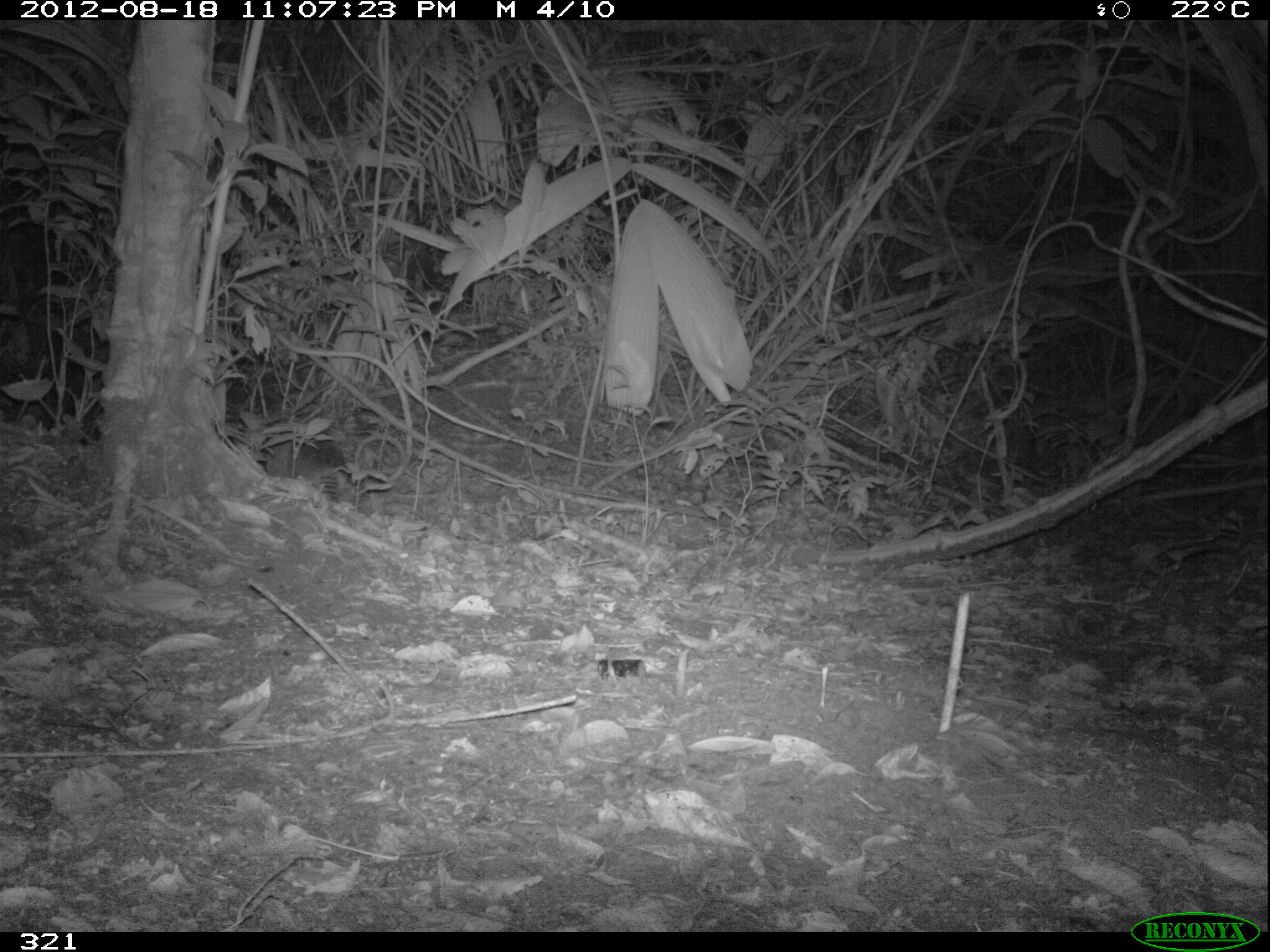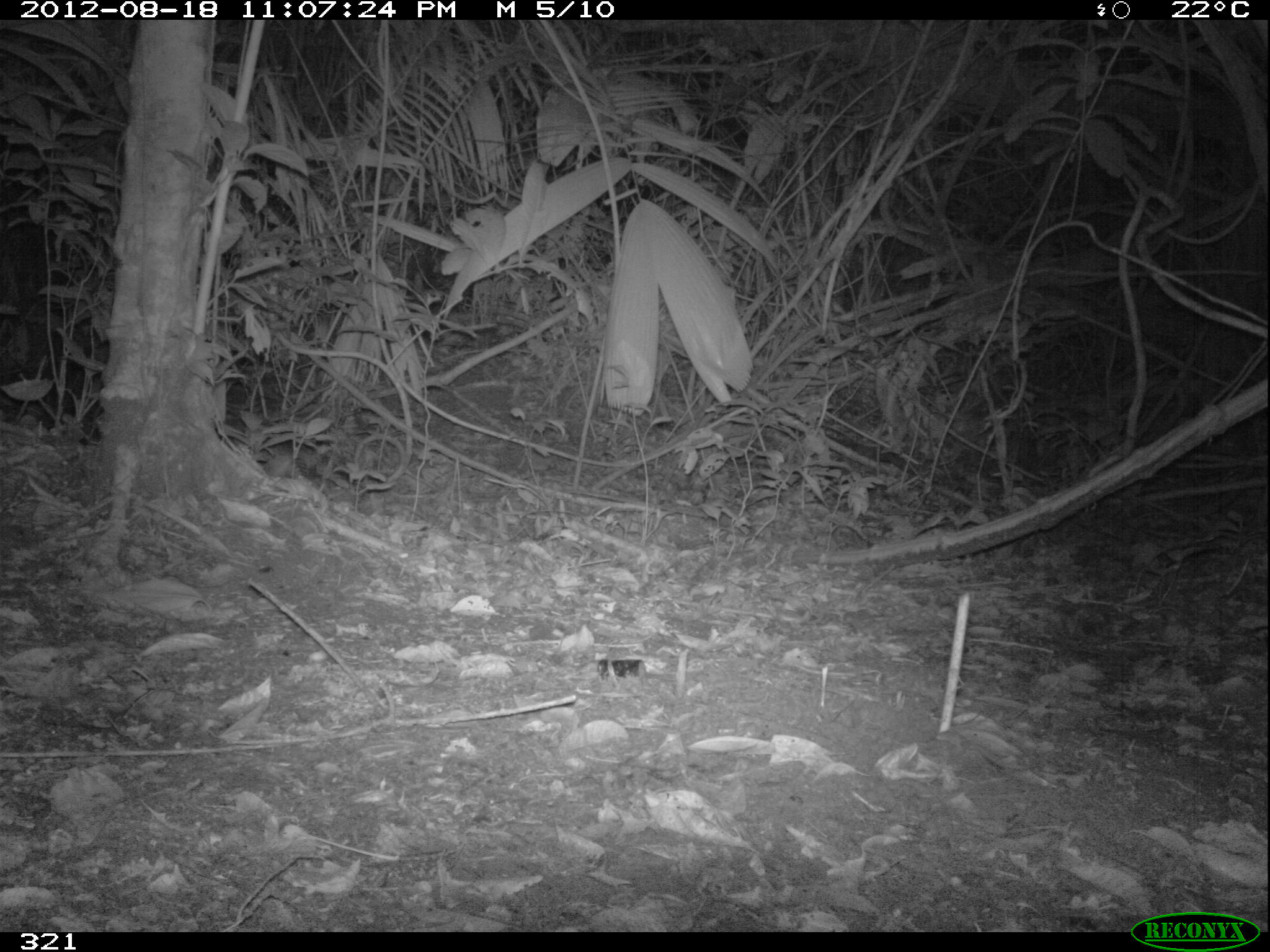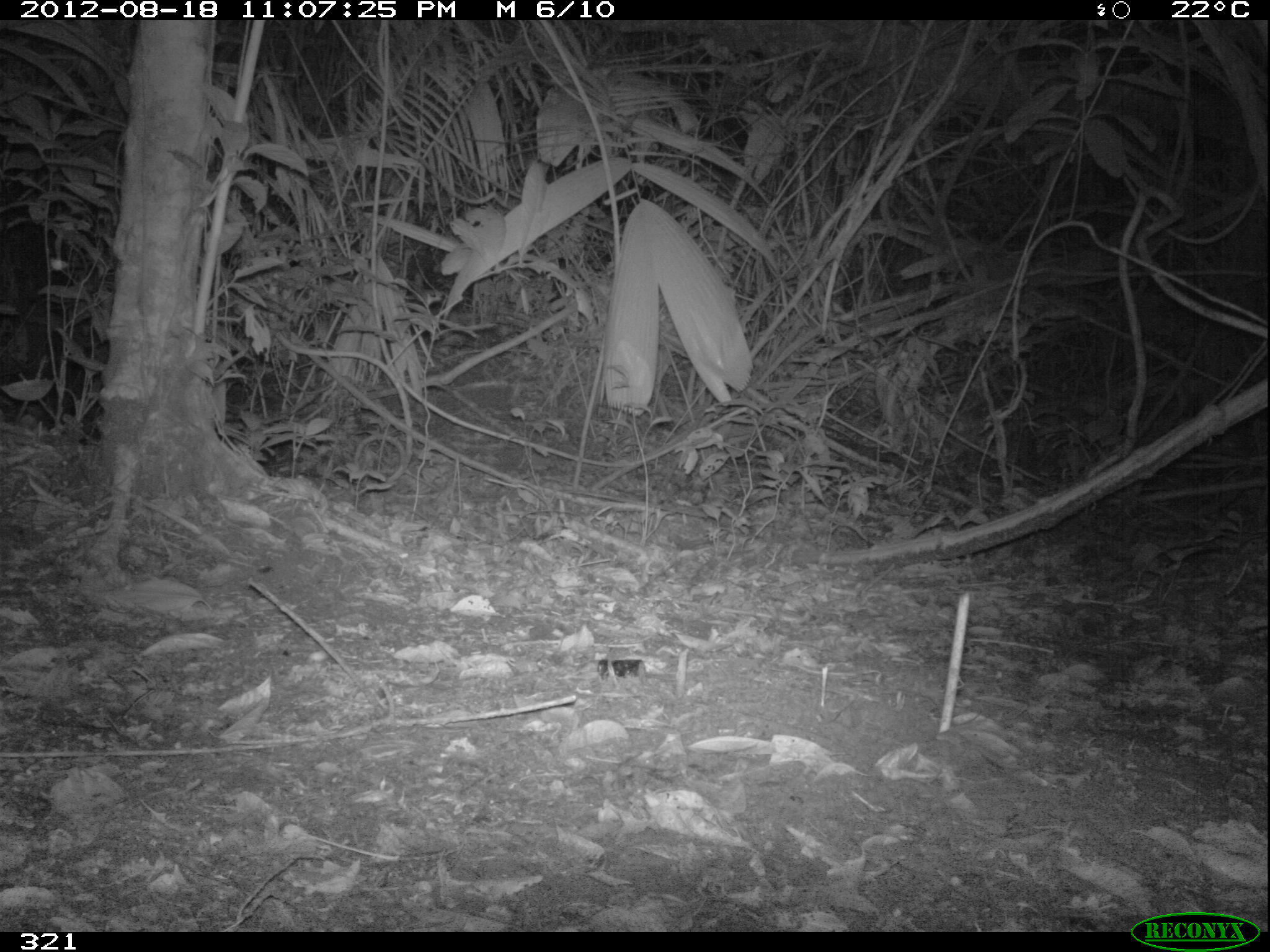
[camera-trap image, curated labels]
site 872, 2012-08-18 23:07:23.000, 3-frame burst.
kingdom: Animalia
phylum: Chordata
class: Mammalia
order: Cingulata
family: Dasypodidae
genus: Dasypus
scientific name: Dasypus novemcinctus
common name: nine-banded armadillo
Dasypus novemcinctus (nine-banded armadillo).